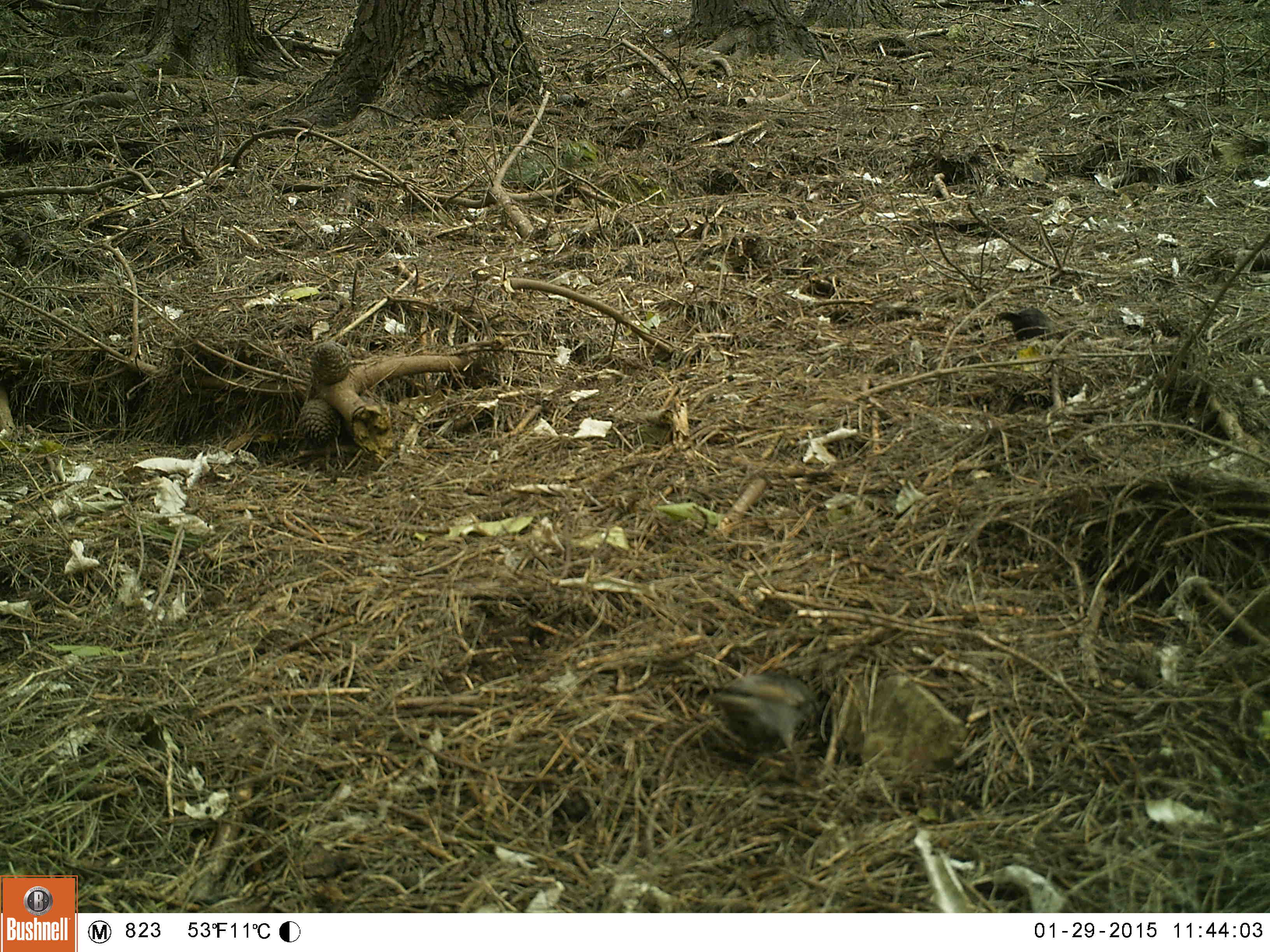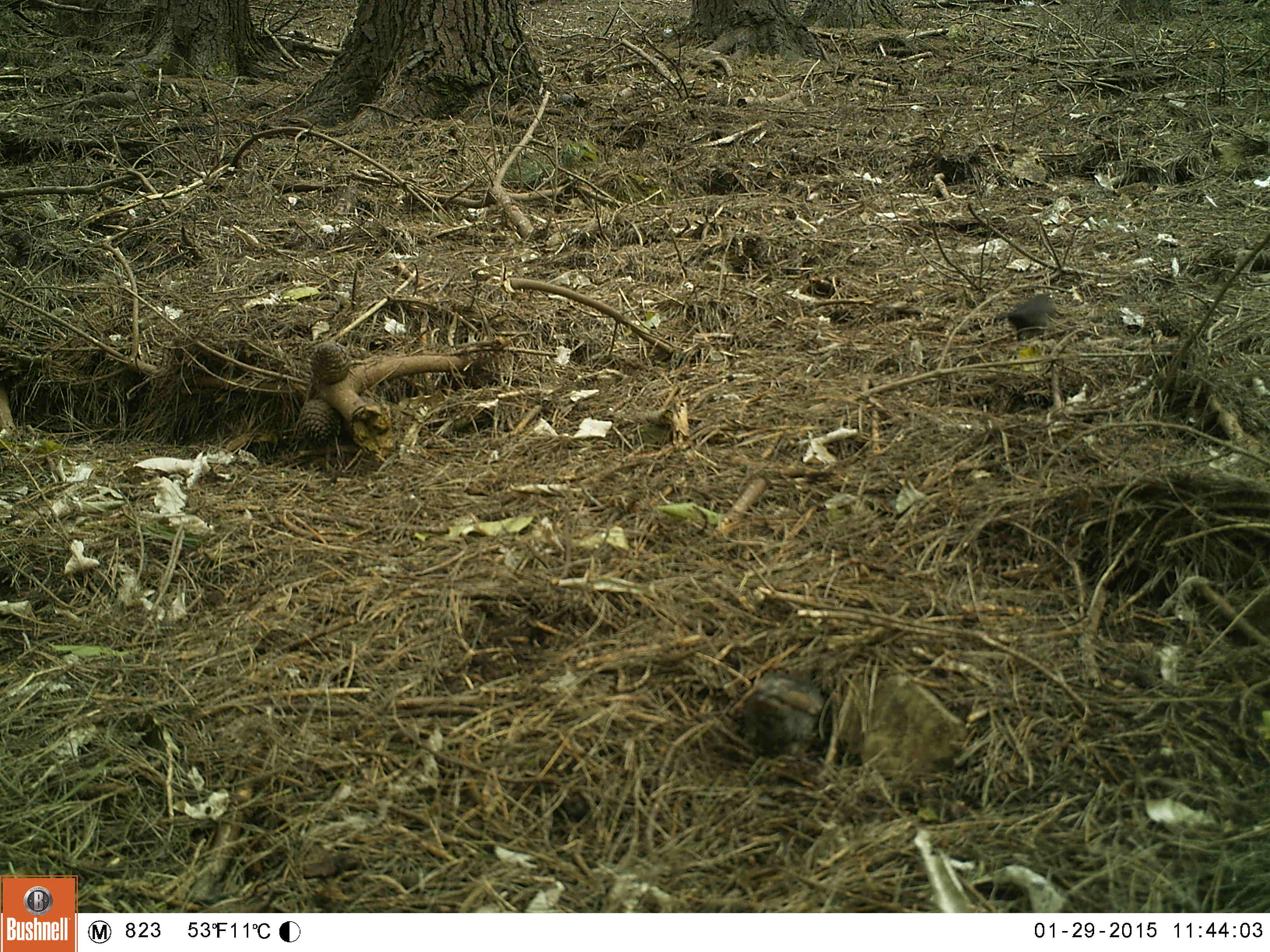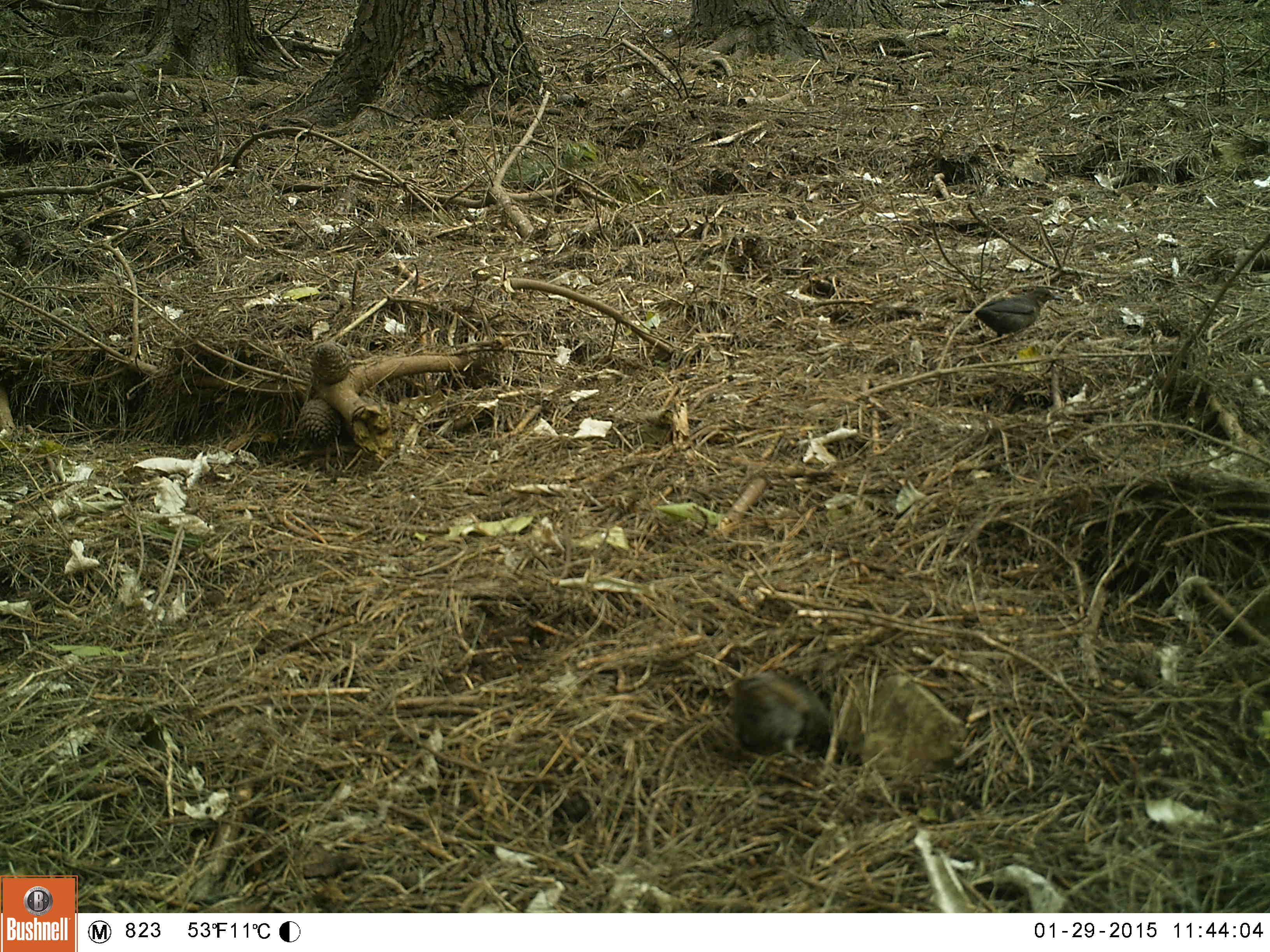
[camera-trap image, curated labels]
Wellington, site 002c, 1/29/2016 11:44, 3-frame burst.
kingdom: Animalia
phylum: Chordata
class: Aves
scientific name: Aves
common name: bird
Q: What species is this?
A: Bird (Aves).